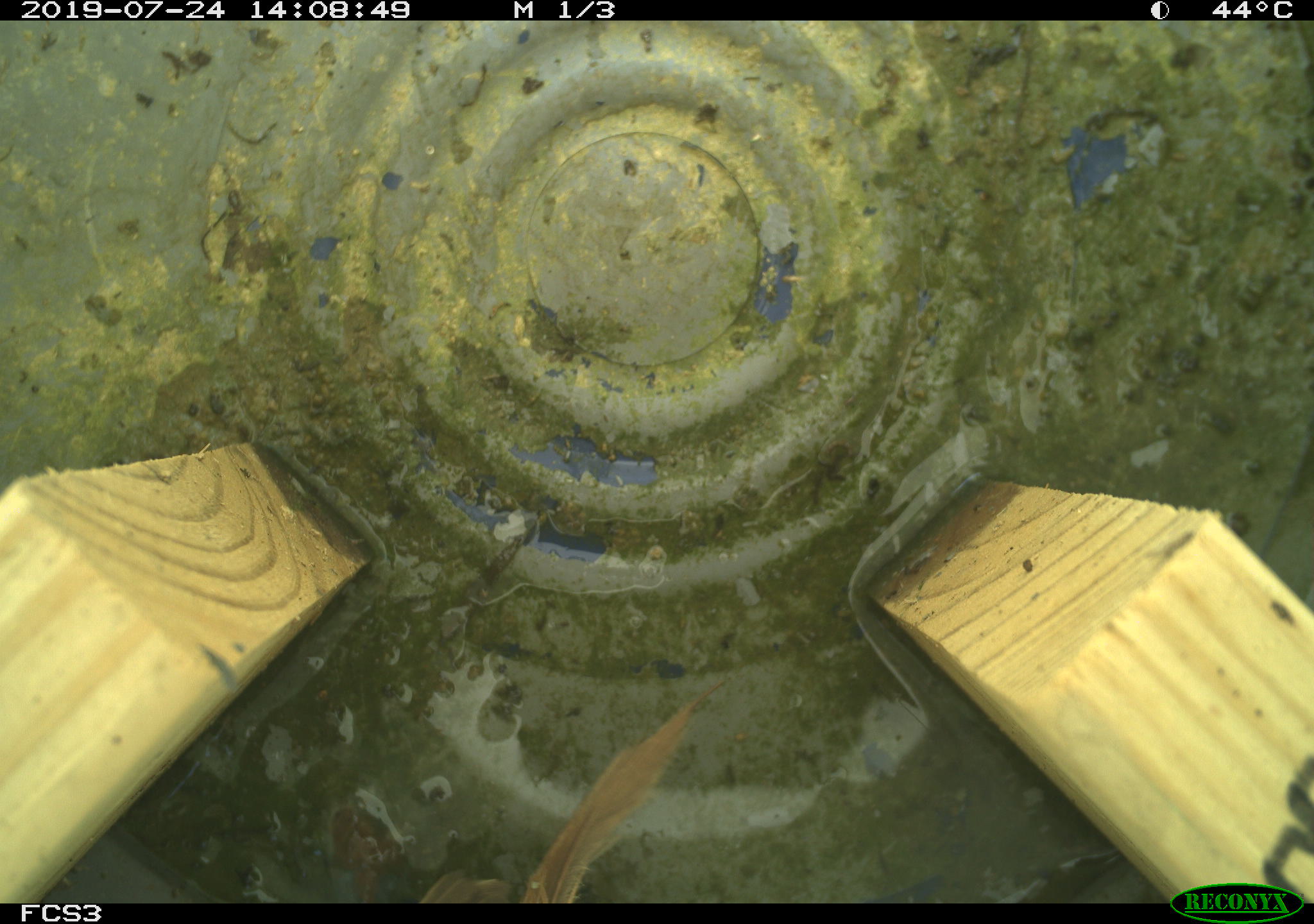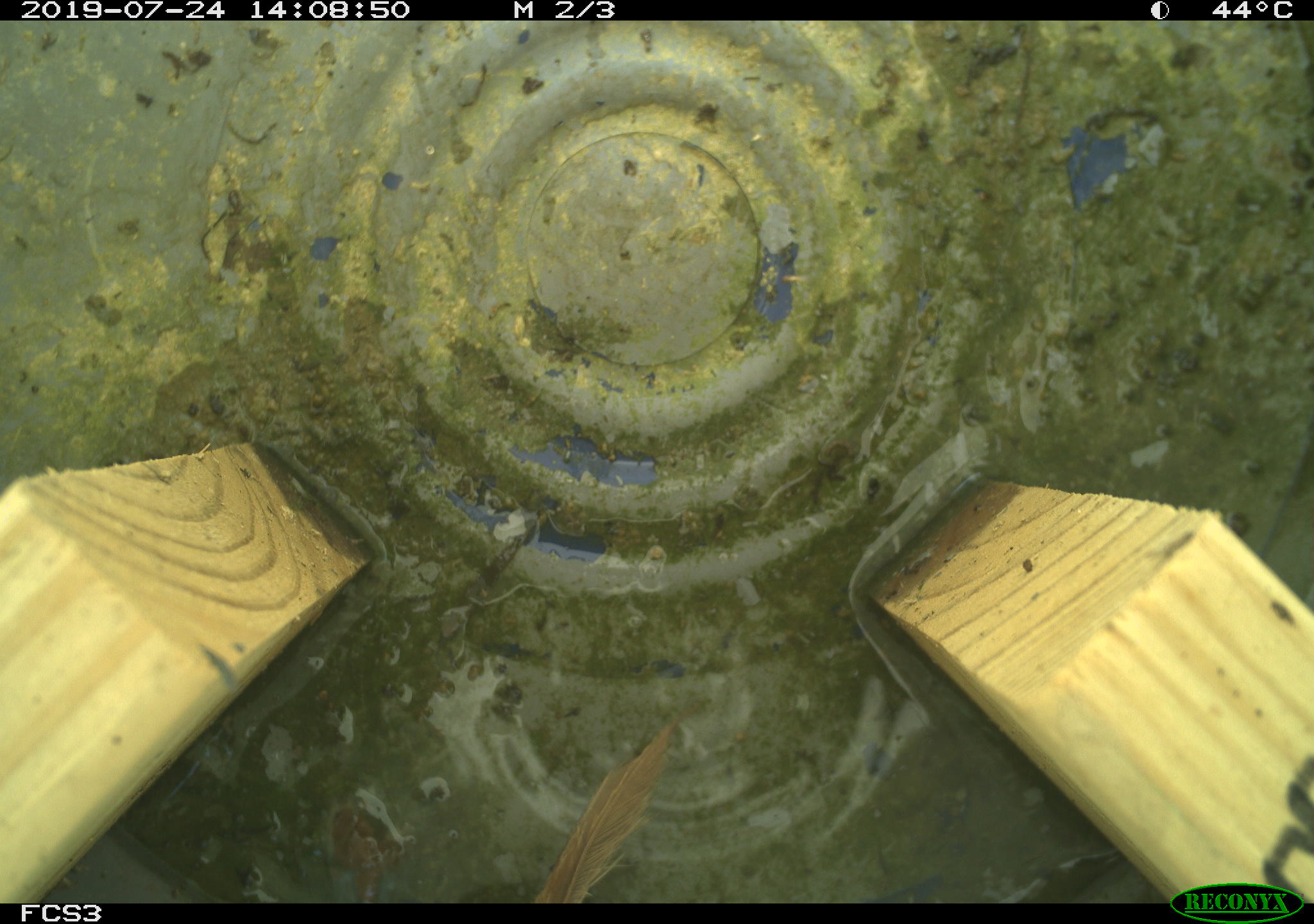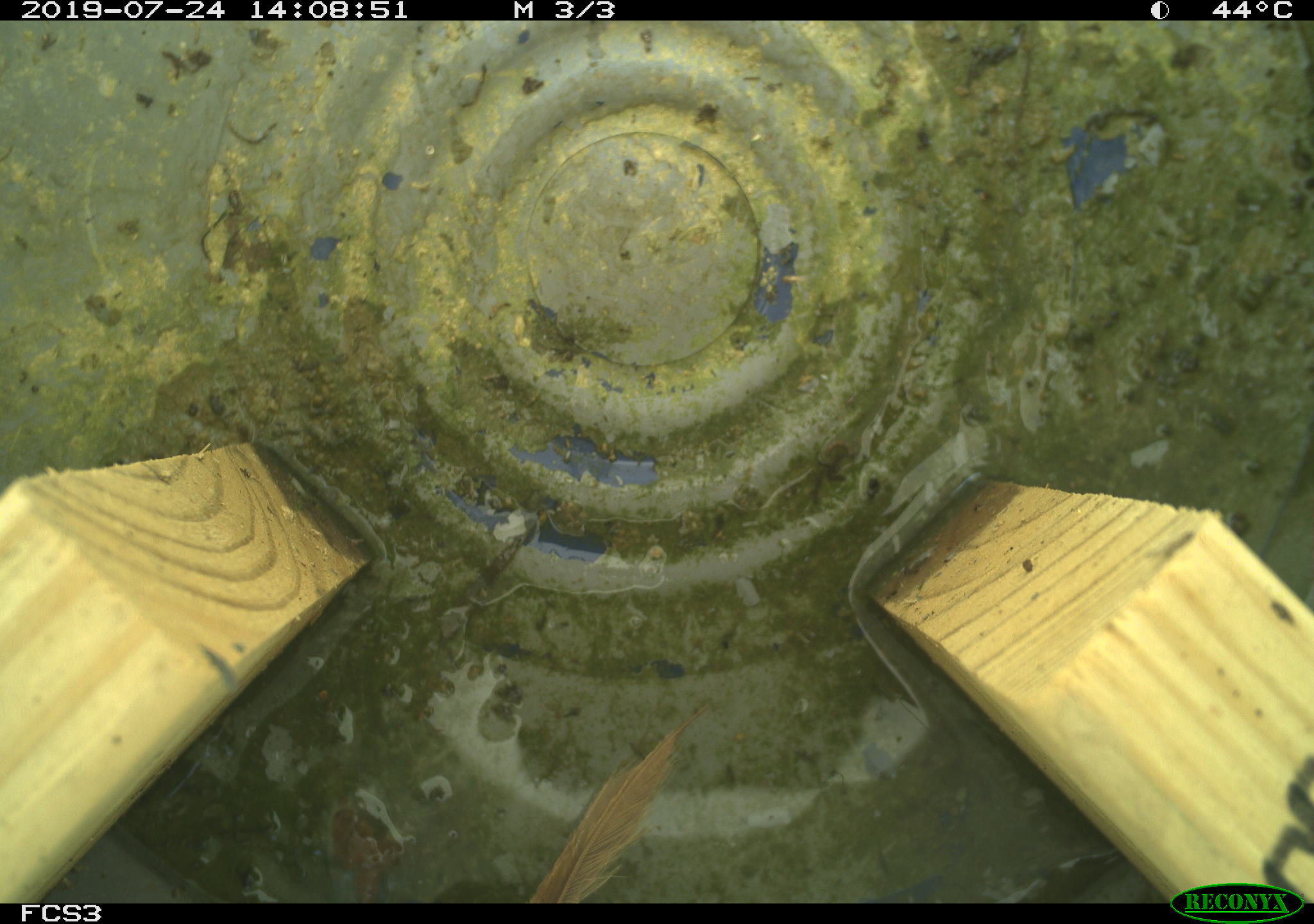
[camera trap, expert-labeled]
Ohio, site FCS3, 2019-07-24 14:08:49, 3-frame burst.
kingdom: Animalia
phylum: Chordata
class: Aves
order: Passeriformes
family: Passerellidae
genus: Melospiza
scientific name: Melospiza melodia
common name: song sparrow